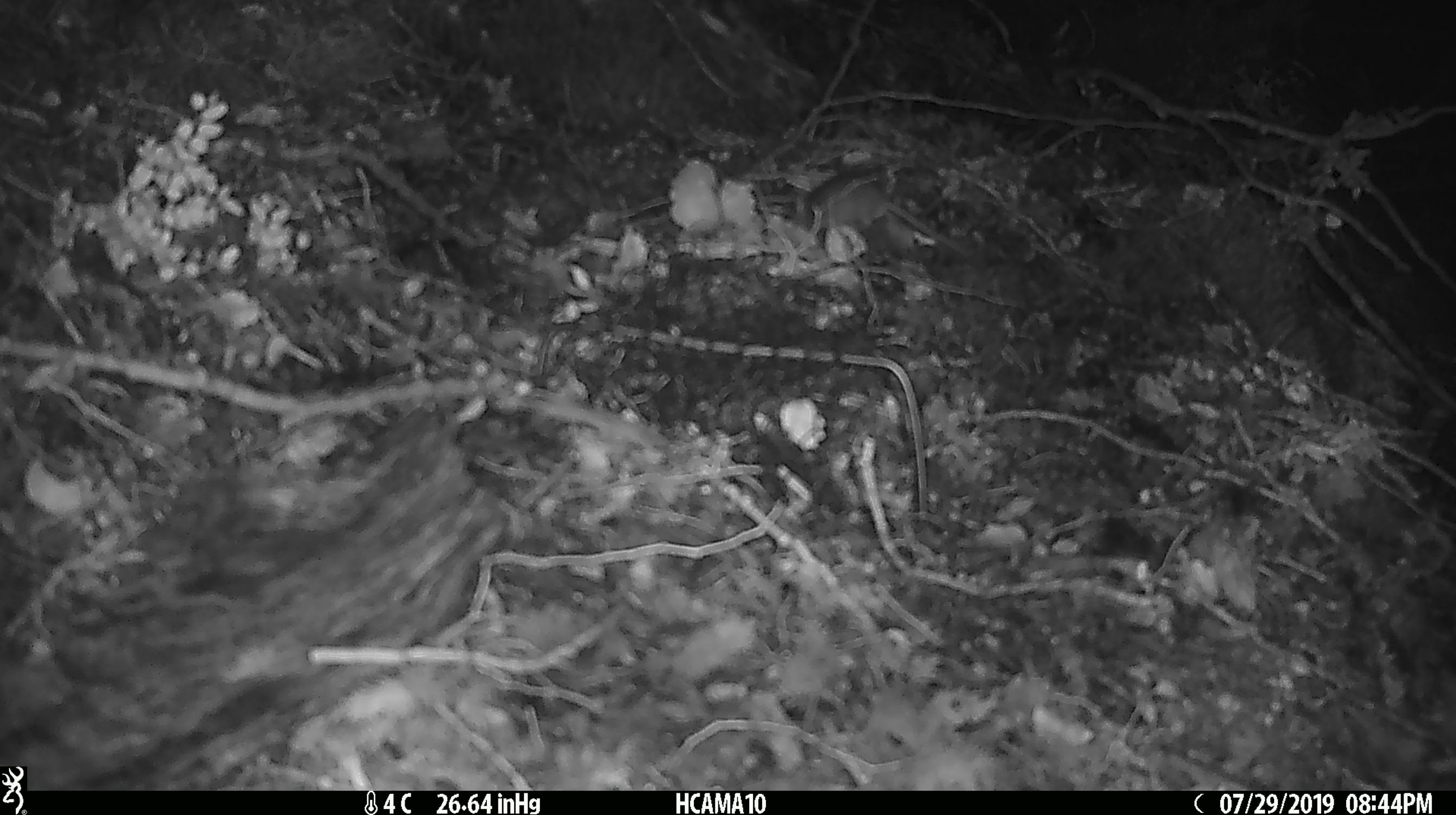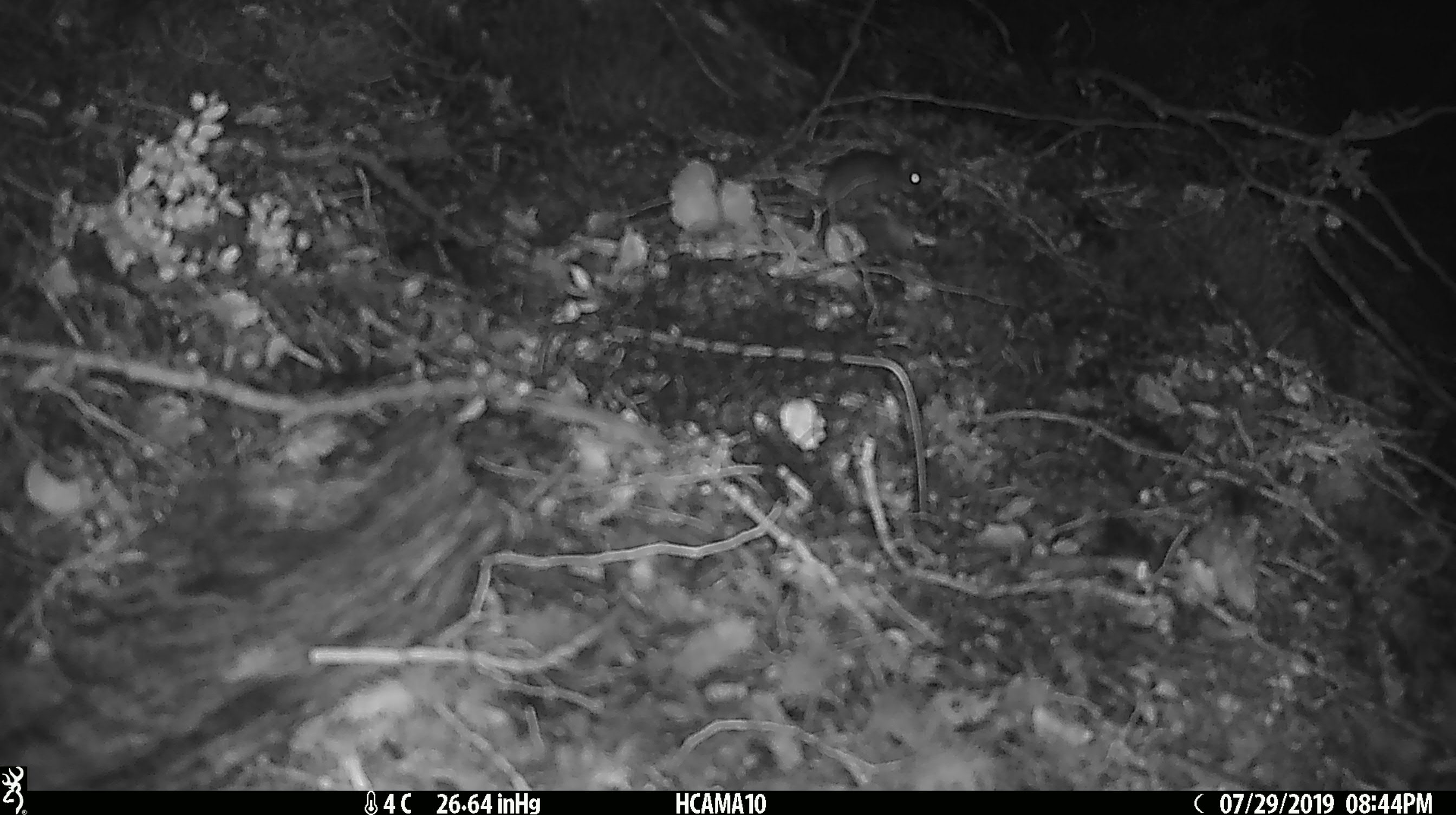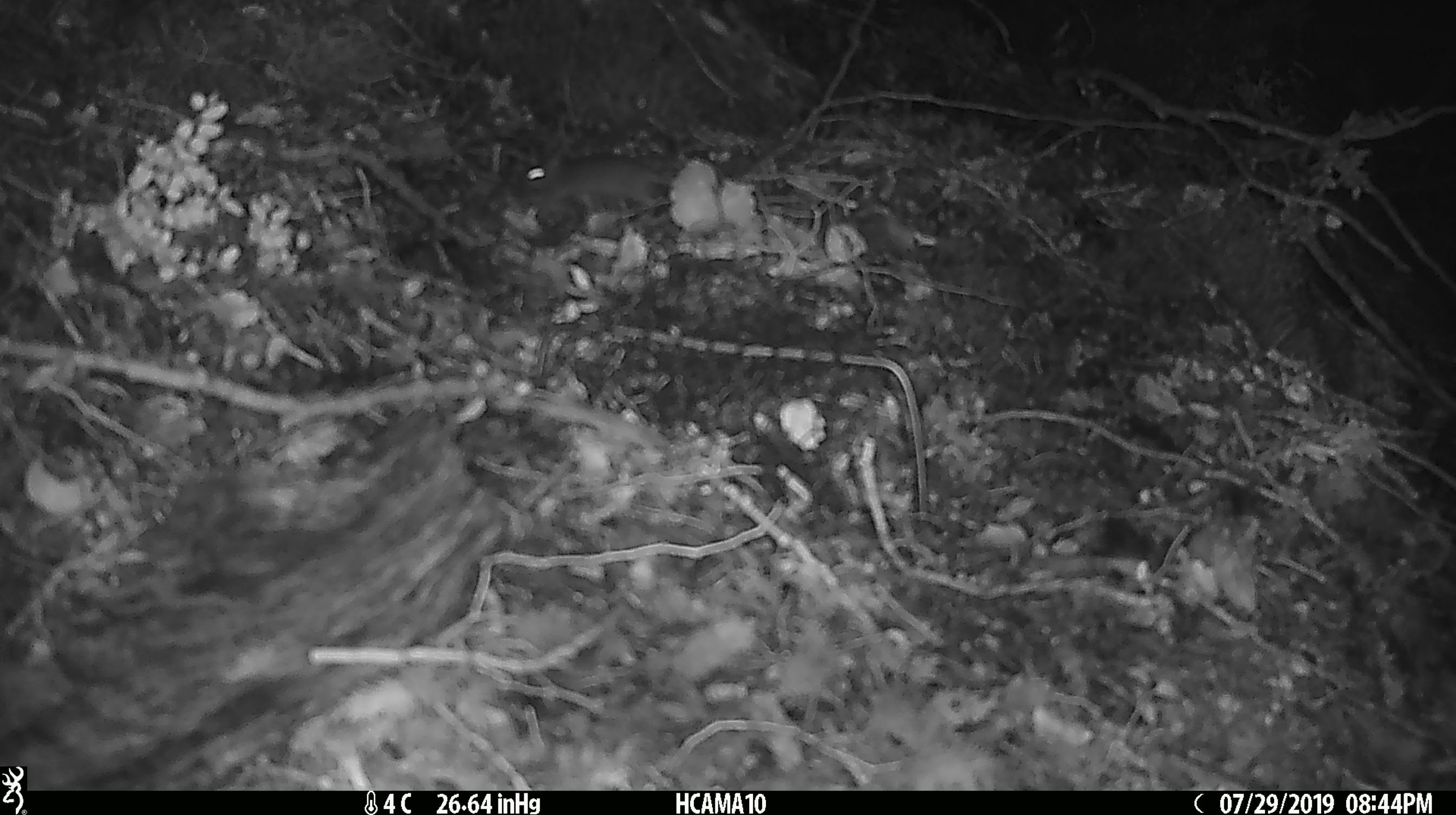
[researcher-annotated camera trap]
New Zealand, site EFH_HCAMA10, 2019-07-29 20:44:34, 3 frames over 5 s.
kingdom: Animalia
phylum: Chordata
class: Mammalia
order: Rodentia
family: Muridae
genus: Mus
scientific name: Mus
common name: mouse